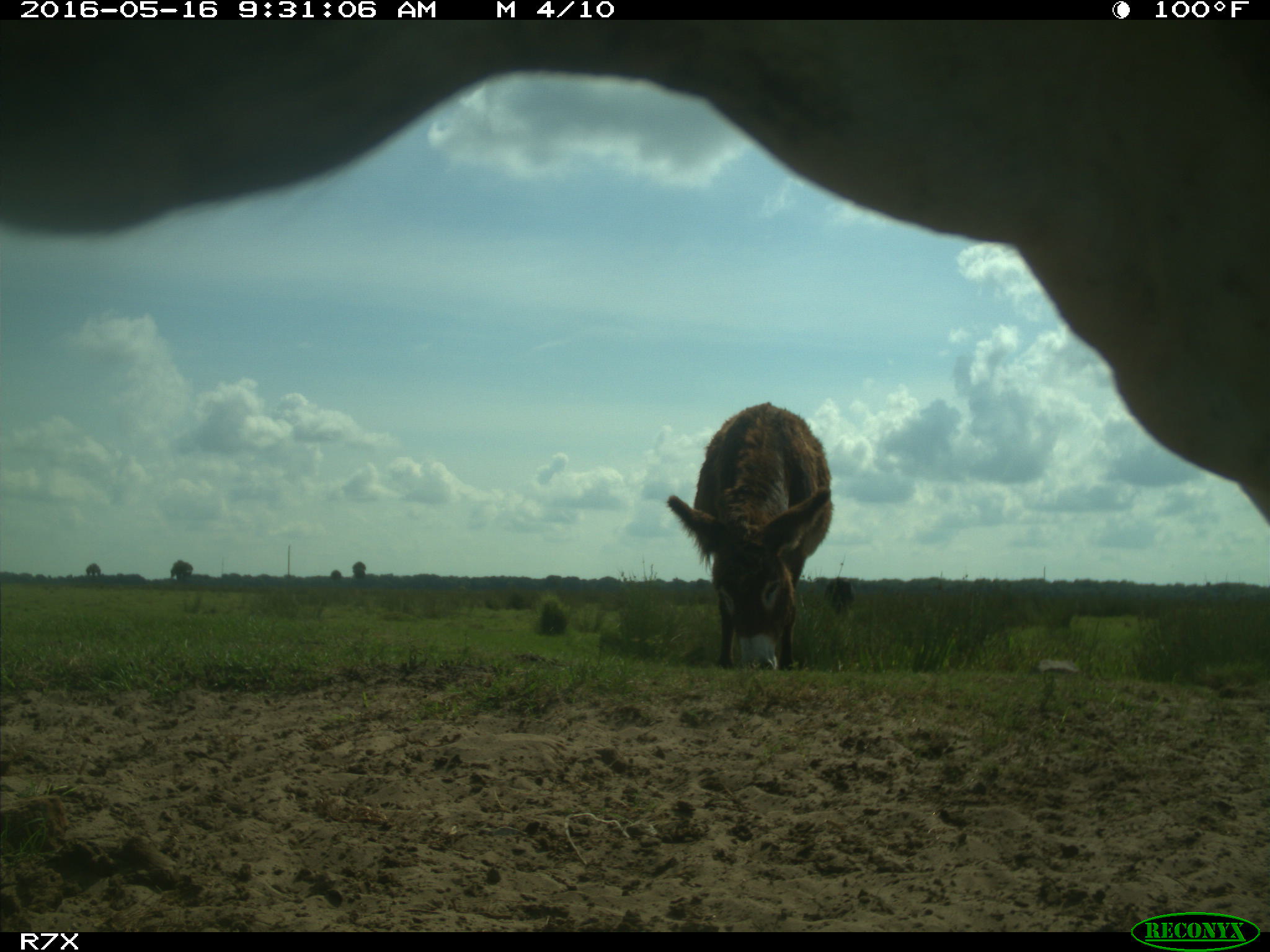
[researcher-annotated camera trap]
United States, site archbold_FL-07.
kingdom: Animalia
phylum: Chordata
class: Mammalia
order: Artiodactyla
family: Bovidae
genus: Bos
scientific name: Bos taurus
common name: domestic cow